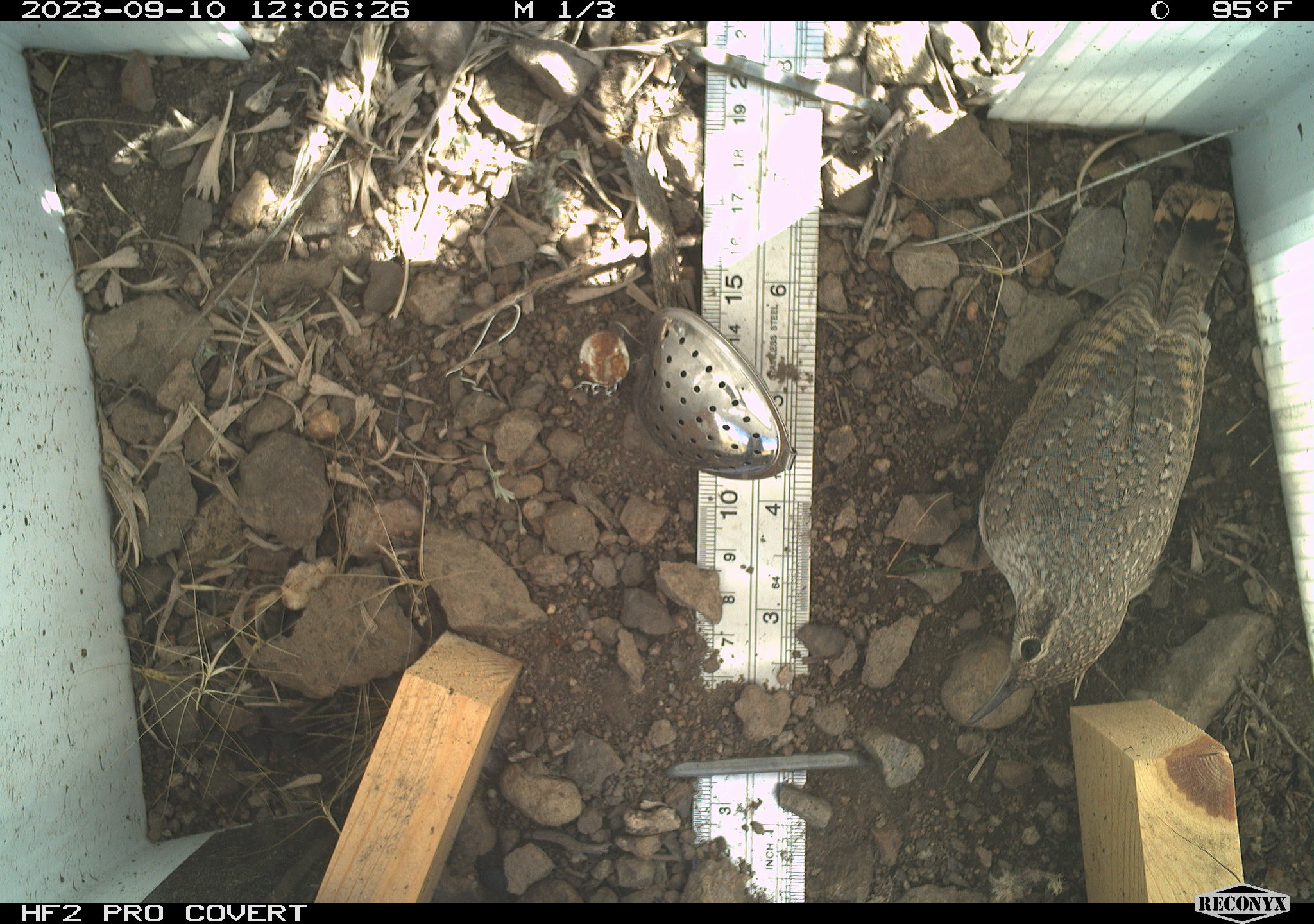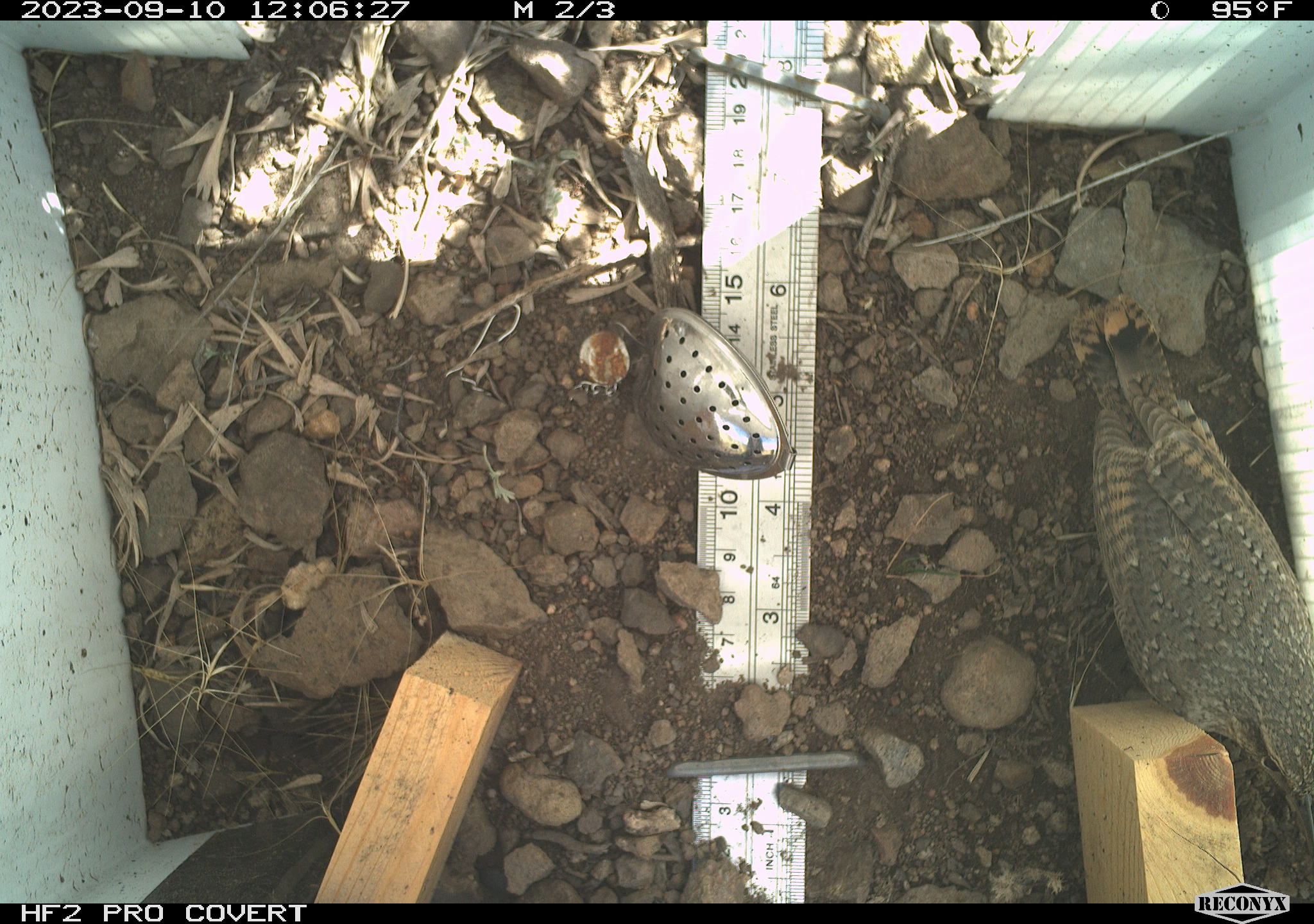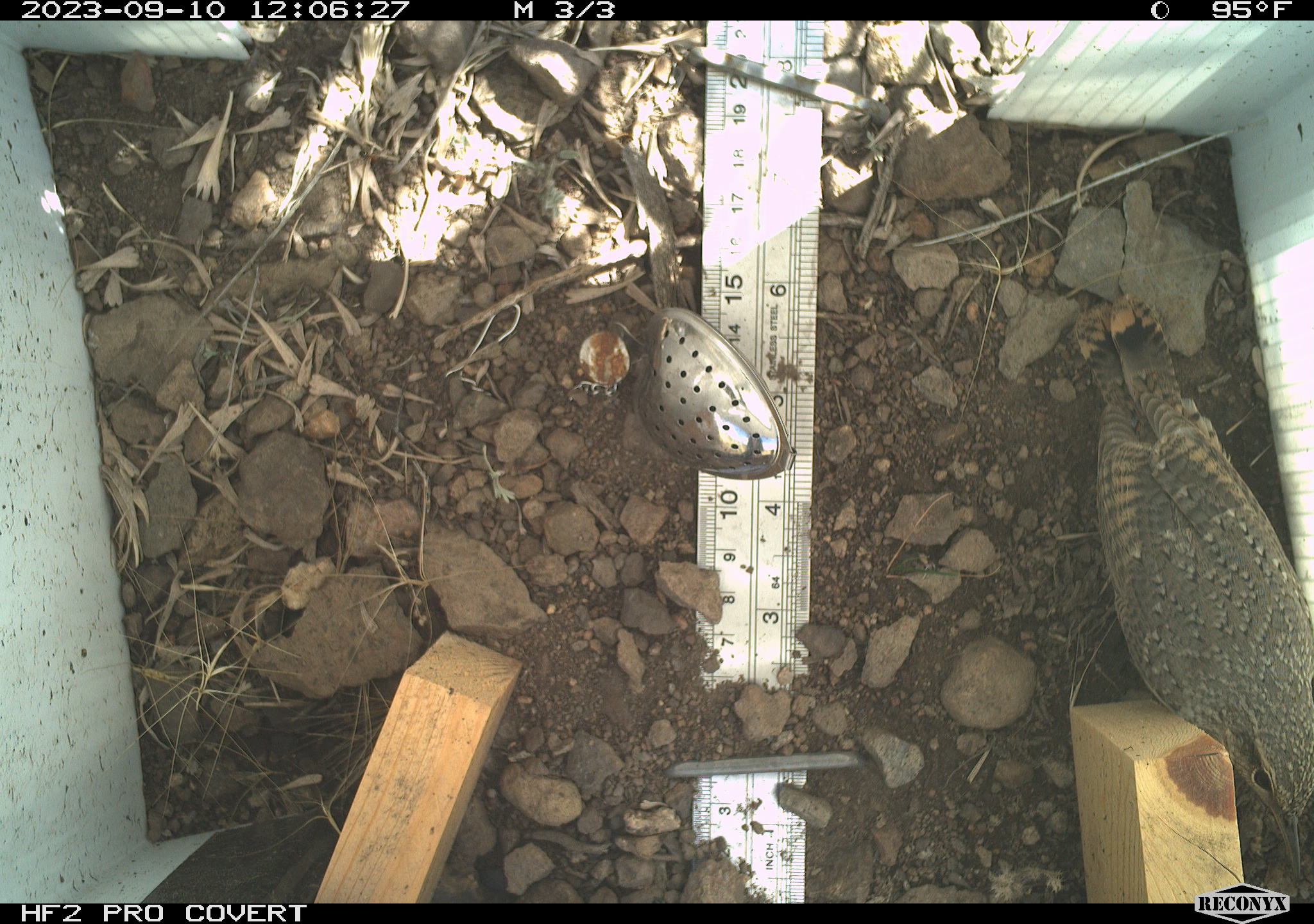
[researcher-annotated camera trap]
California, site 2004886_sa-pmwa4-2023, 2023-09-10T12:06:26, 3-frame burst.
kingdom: Animalia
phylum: Chordata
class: Aves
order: Passeriformes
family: Troglodytidae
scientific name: Troglodytidae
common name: wren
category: troglodytidae family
Troglodytidae family (wren) (Troglodytidae).